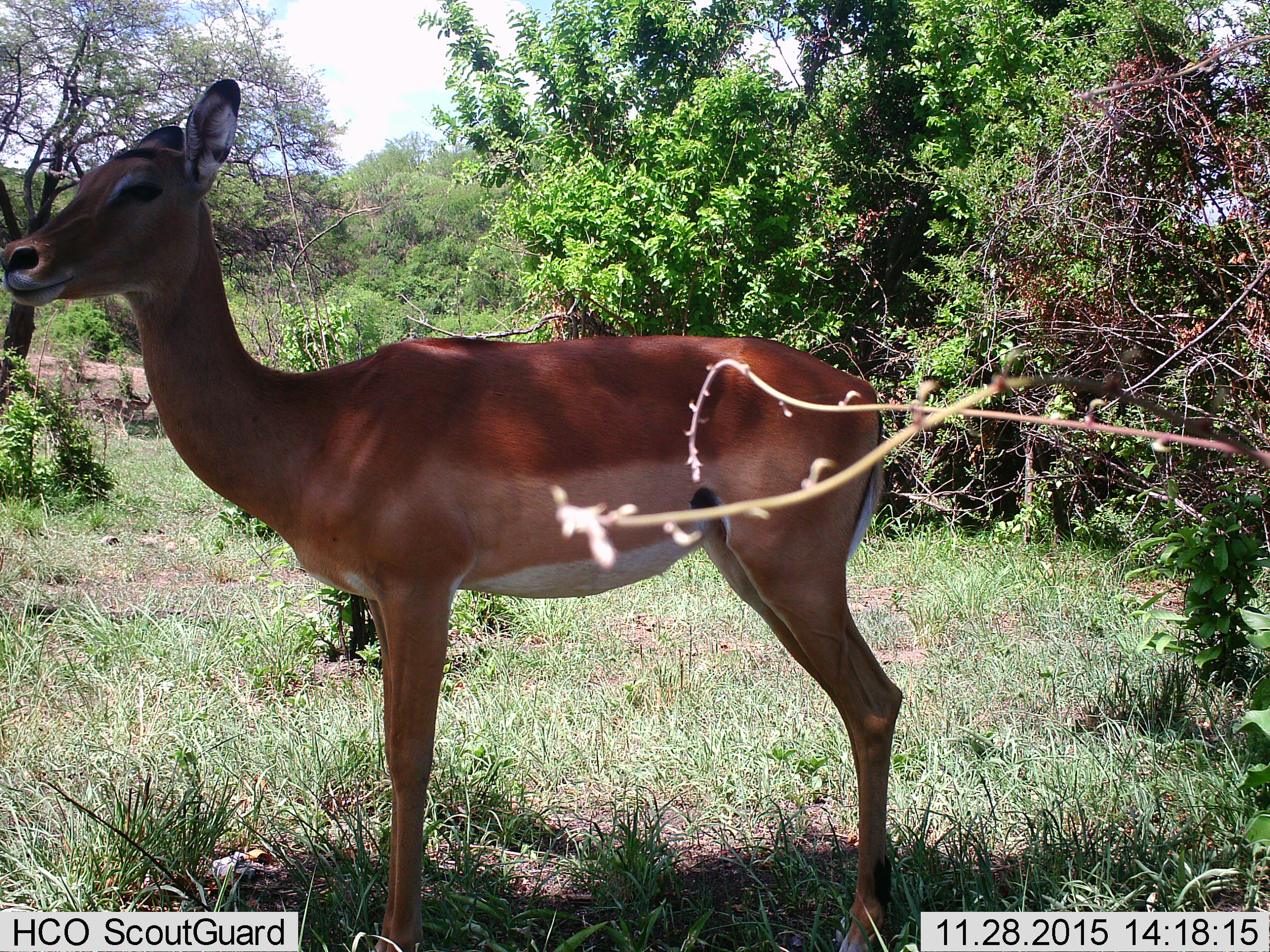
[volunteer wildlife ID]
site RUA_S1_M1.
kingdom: Animalia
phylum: Chordata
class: Mammalia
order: Artiodactyla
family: Bovidae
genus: Aepyceros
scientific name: Aepyceros melampus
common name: impala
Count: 1.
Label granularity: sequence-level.